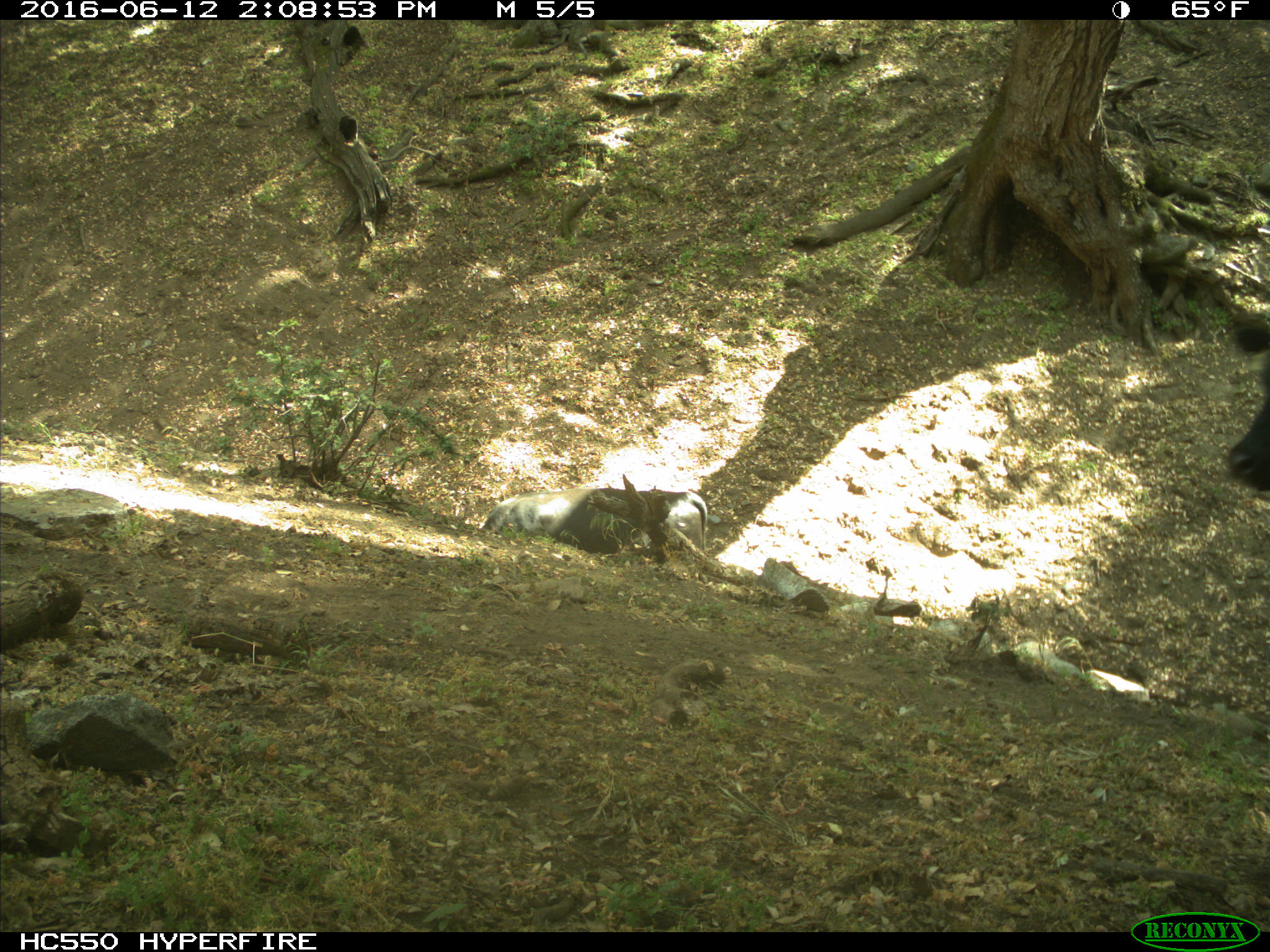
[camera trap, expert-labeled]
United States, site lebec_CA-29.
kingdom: Animalia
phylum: Chordata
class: Mammalia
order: Artiodactyla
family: Bovidae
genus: Bos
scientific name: Bos taurus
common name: domestic cow